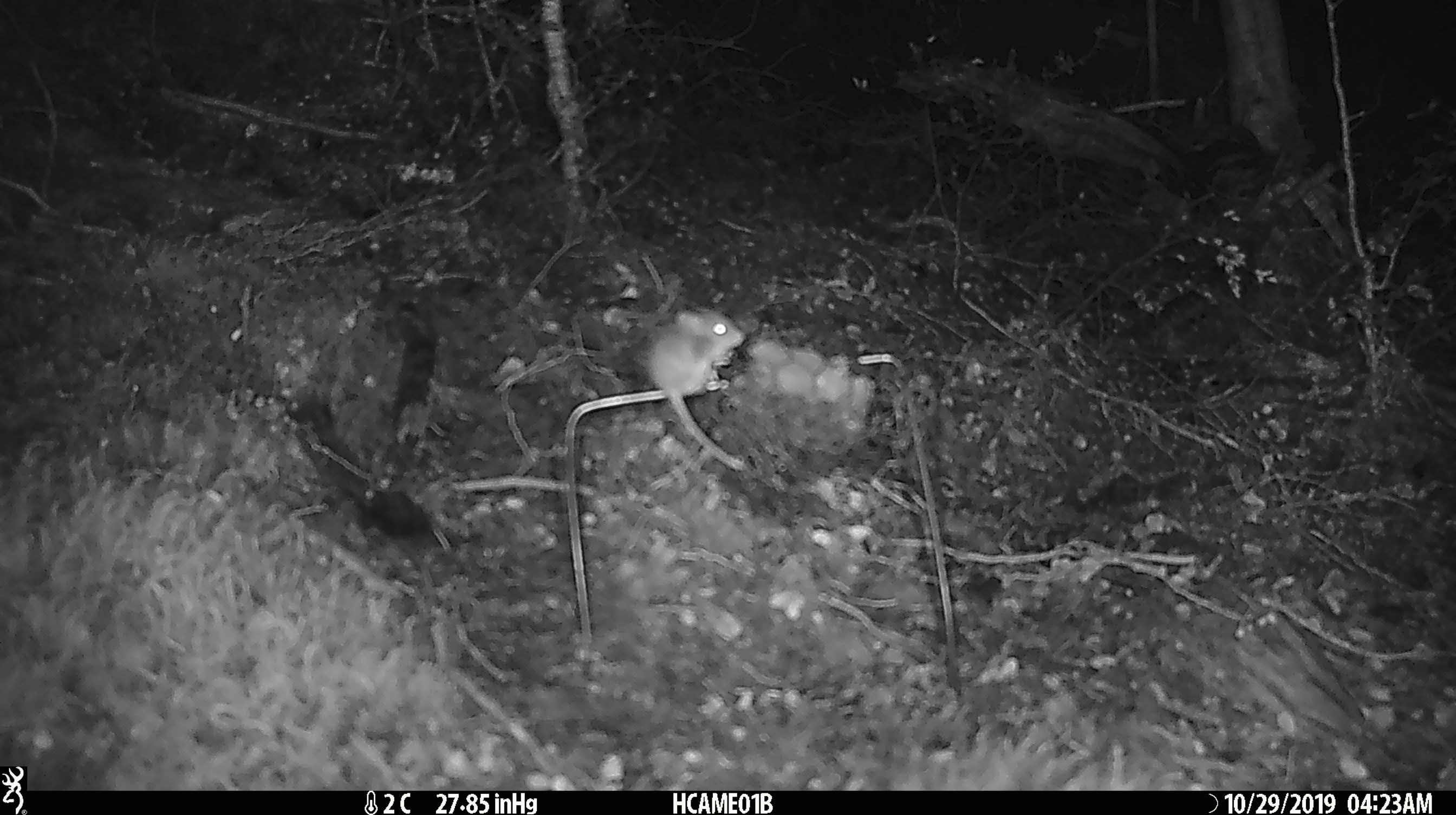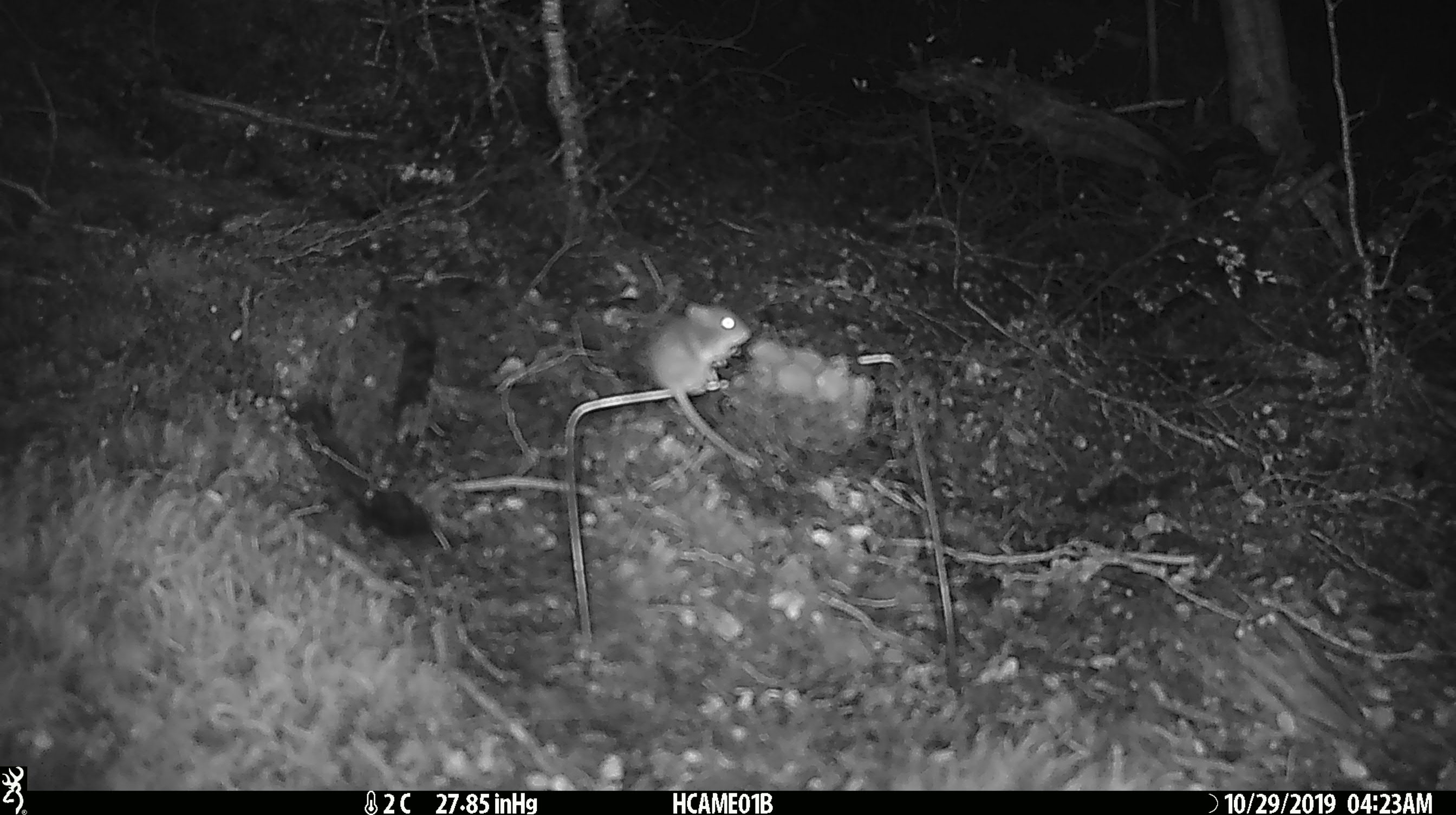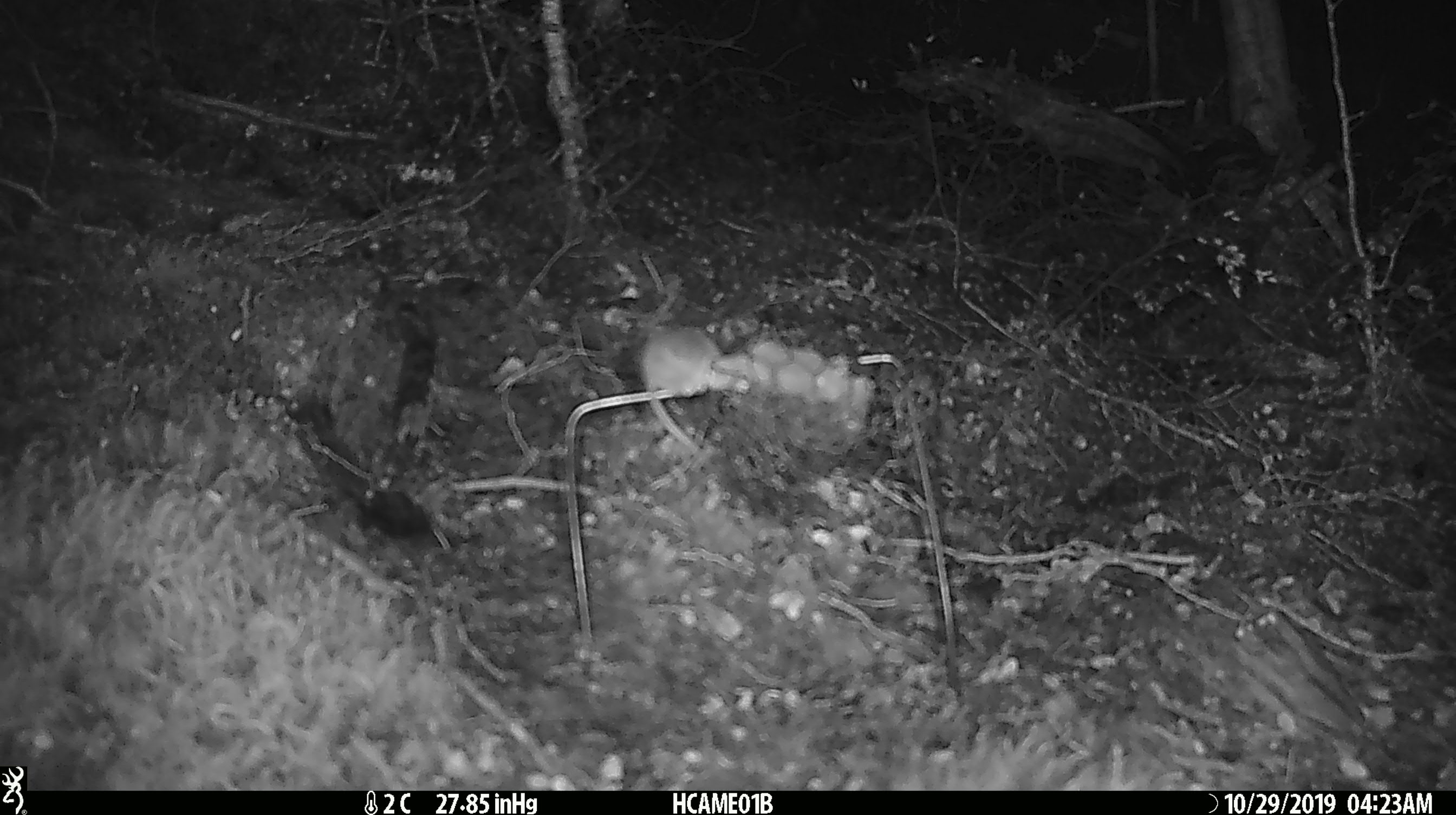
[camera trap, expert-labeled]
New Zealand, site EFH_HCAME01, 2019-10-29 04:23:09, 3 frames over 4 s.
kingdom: Animalia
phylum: Chordata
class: Mammalia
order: Rodentia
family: Muridae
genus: Mus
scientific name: Mus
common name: mouse